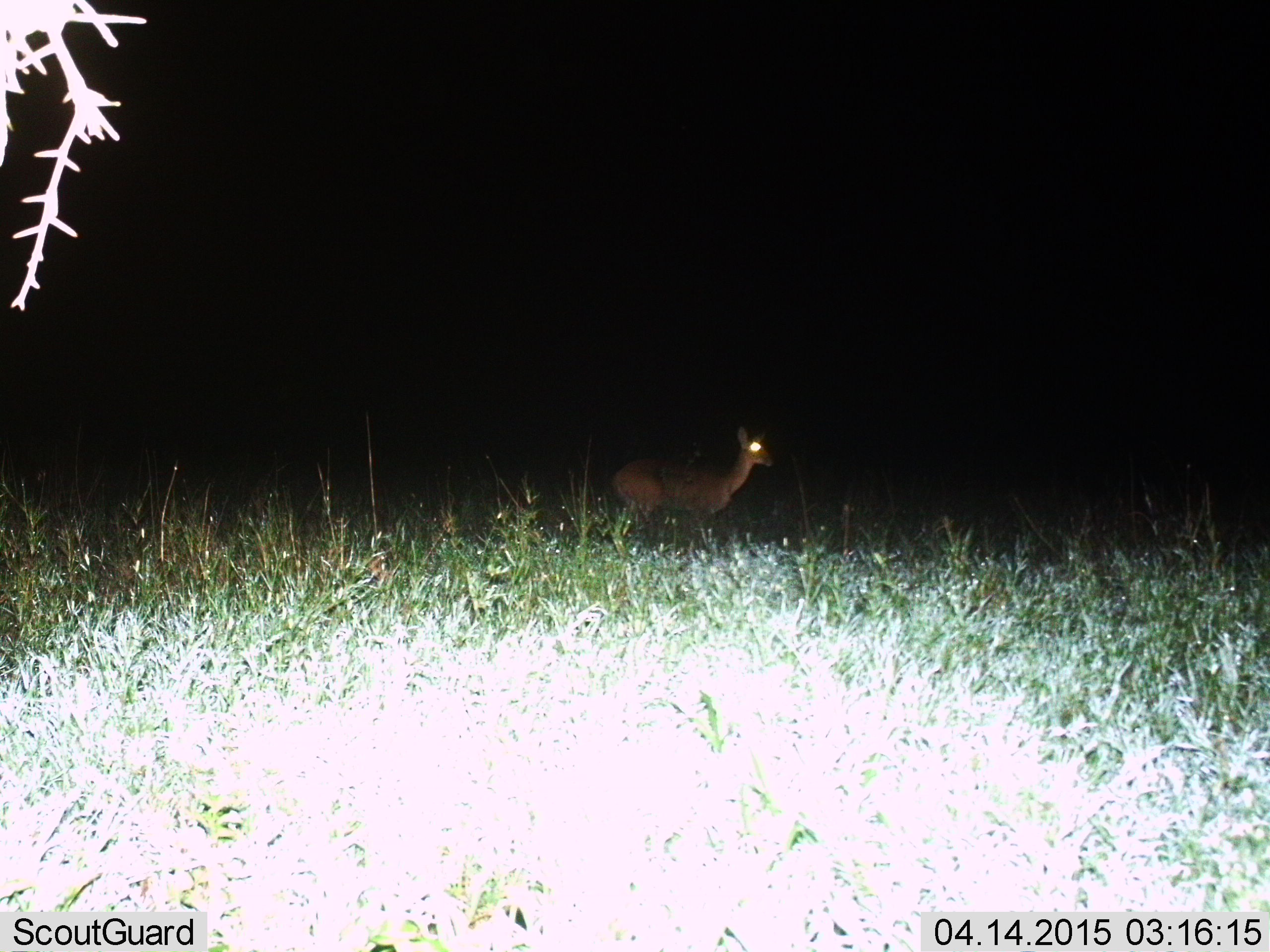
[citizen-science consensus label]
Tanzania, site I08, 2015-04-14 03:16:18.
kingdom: Animalia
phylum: Chordata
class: Mammalia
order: Artiodactyla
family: Bovidae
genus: Redunca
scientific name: Redunca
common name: reedbuck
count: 1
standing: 90%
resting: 0%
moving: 10%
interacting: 0%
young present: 0%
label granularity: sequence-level